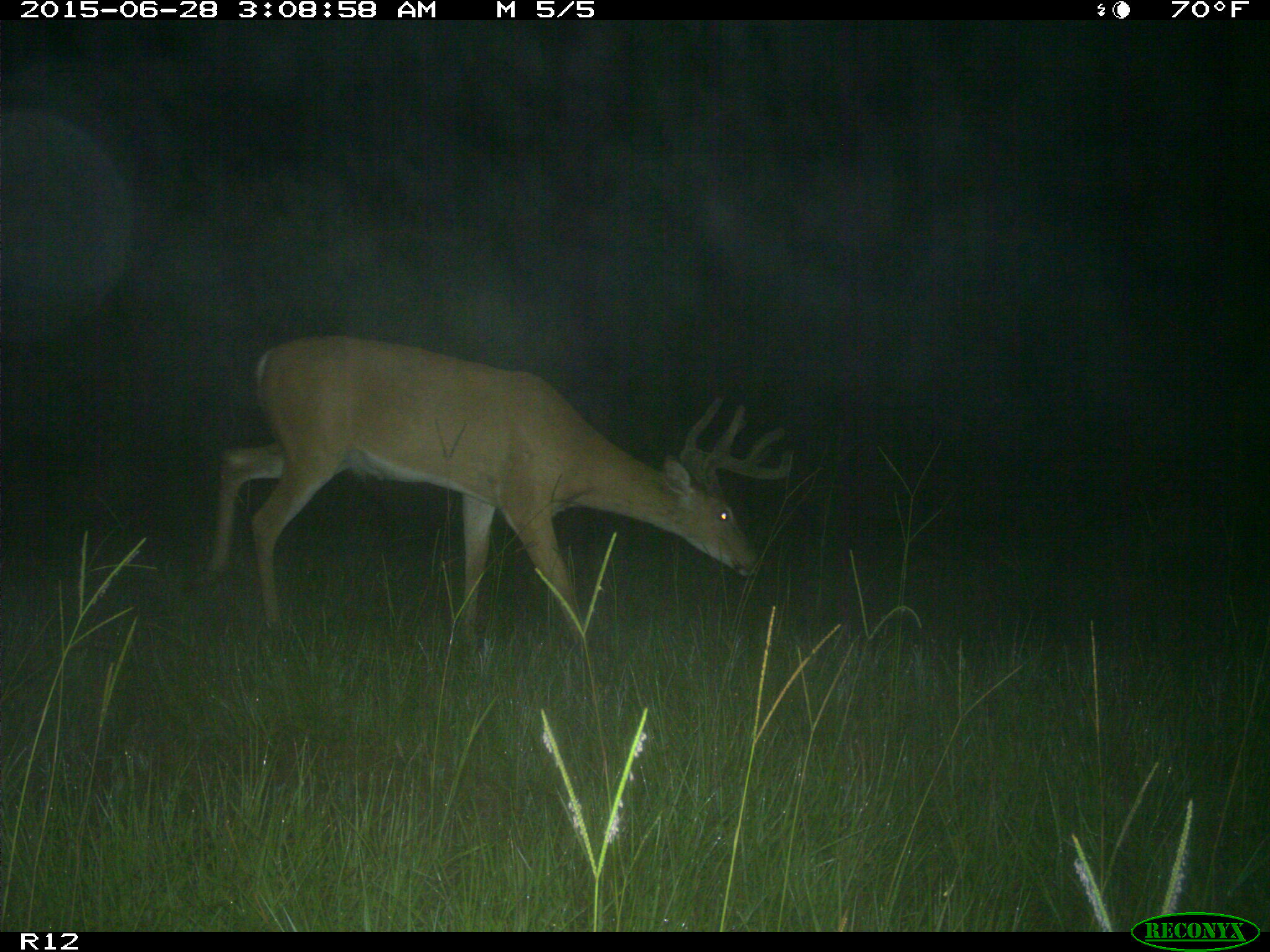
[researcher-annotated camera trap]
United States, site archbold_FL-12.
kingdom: Animalia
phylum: Chordata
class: Mammalia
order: Artiodactyla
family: Cervidae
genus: Odocoileus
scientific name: Odocoileus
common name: deer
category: unidentified deer